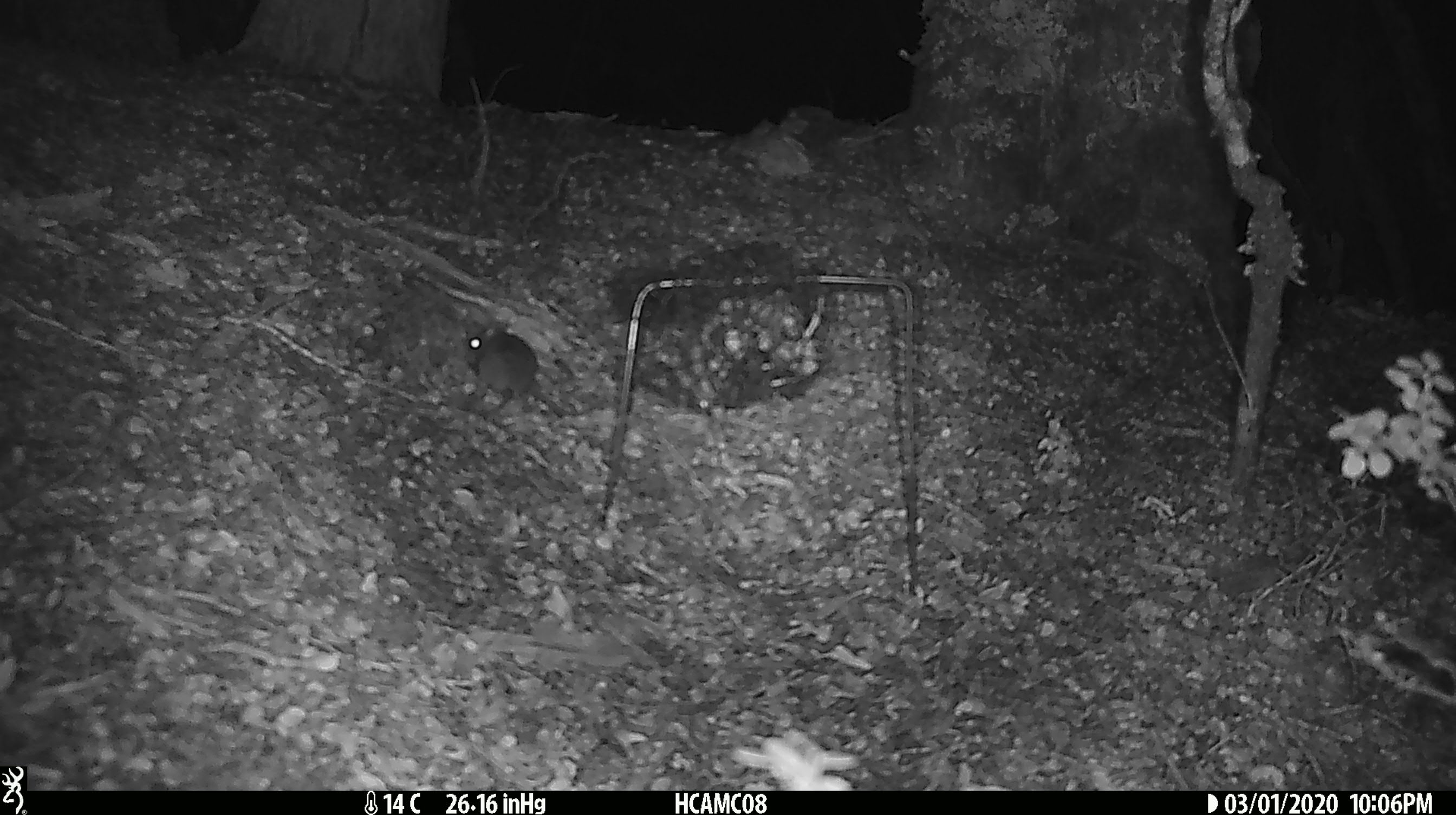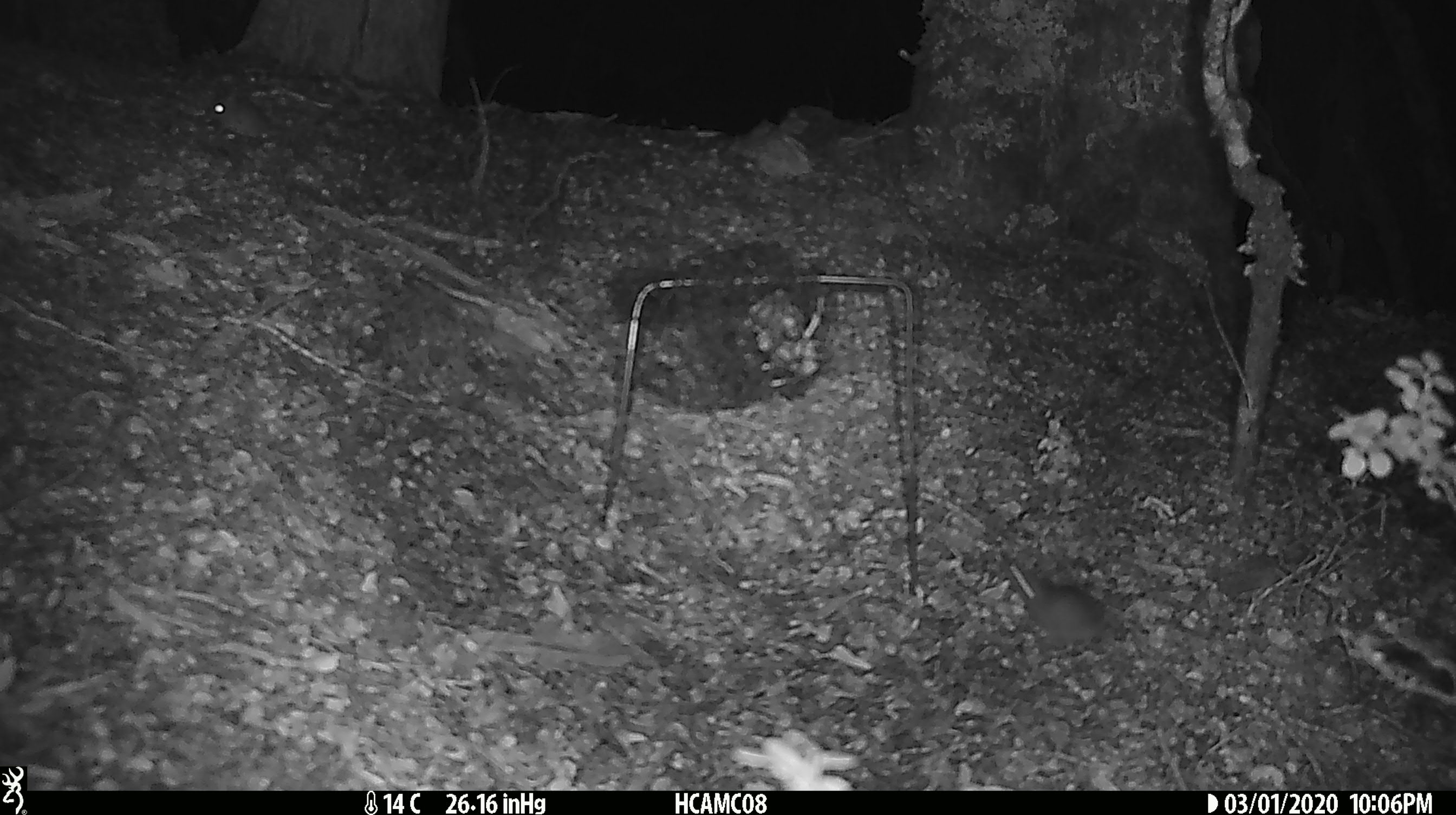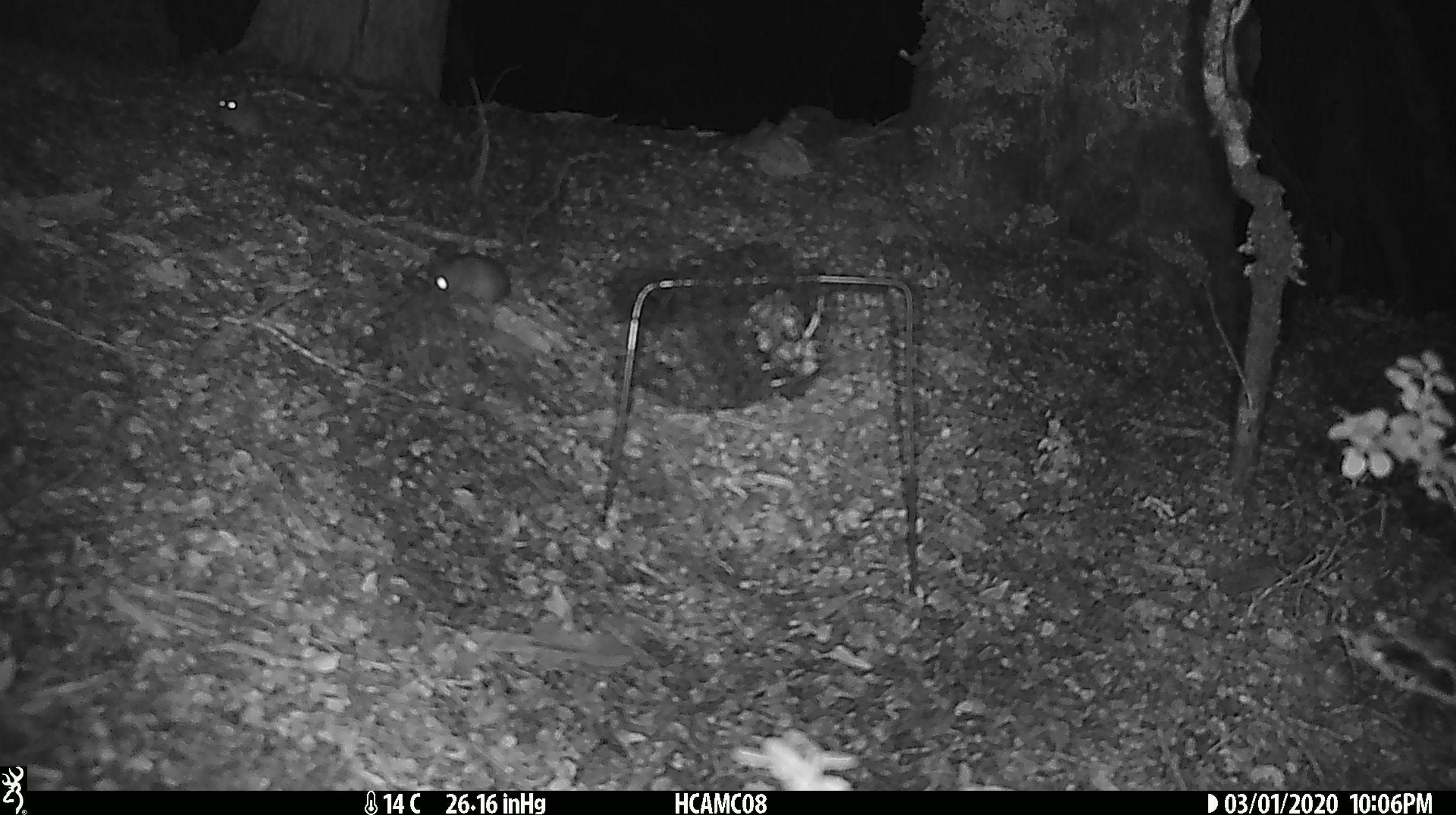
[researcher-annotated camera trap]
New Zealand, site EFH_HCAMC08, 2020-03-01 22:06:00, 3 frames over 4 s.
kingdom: Animalia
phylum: Chordata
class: Mammalia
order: Rodentia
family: Muridae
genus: Mus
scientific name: Mus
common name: mouse